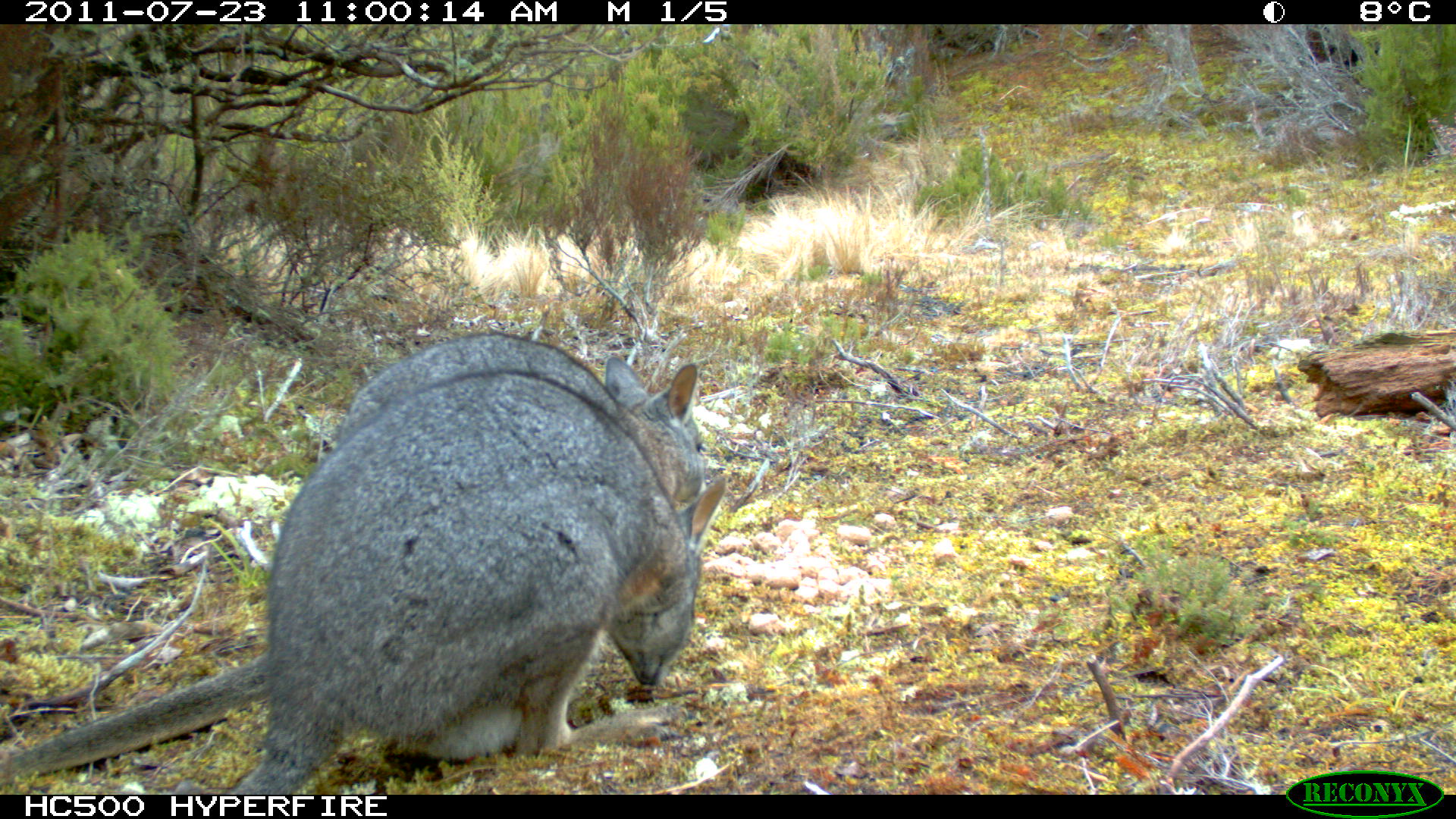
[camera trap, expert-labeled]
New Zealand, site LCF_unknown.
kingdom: Animalia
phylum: Chordata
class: Mammalia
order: Diprotodontia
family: Macropodidae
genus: Notamacropus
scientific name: Notamacropus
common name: wallaby